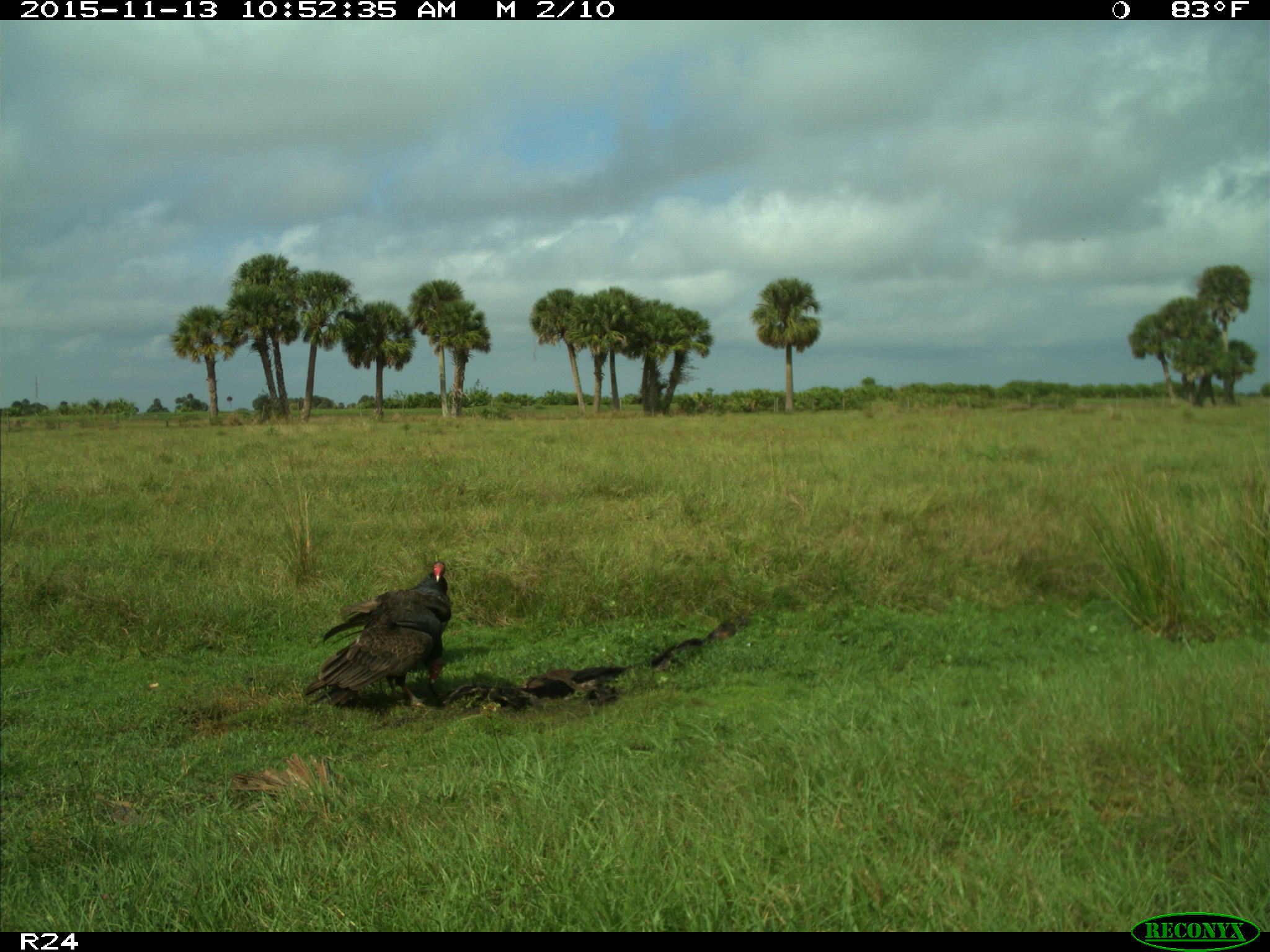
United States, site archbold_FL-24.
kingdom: Animalia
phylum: Chordata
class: Aves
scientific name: Aves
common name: birds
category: unidentified bird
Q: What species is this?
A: Unidentified bird (birds) (Aves).